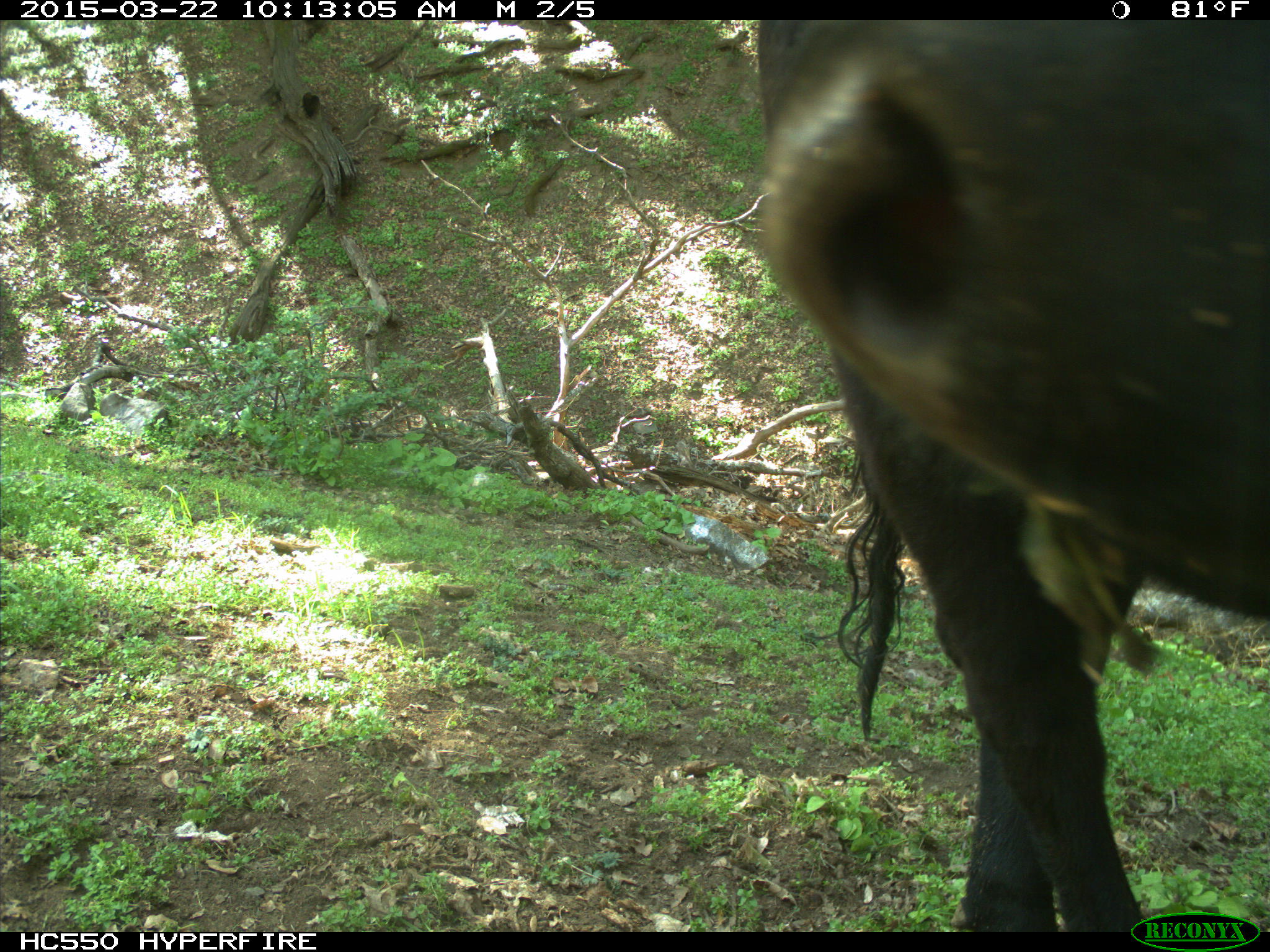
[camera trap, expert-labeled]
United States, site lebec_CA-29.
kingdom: Animalia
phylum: Chordata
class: Mammalia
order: Artiodactyla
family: Bovidae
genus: Bos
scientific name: Bos taurus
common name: domestic cow